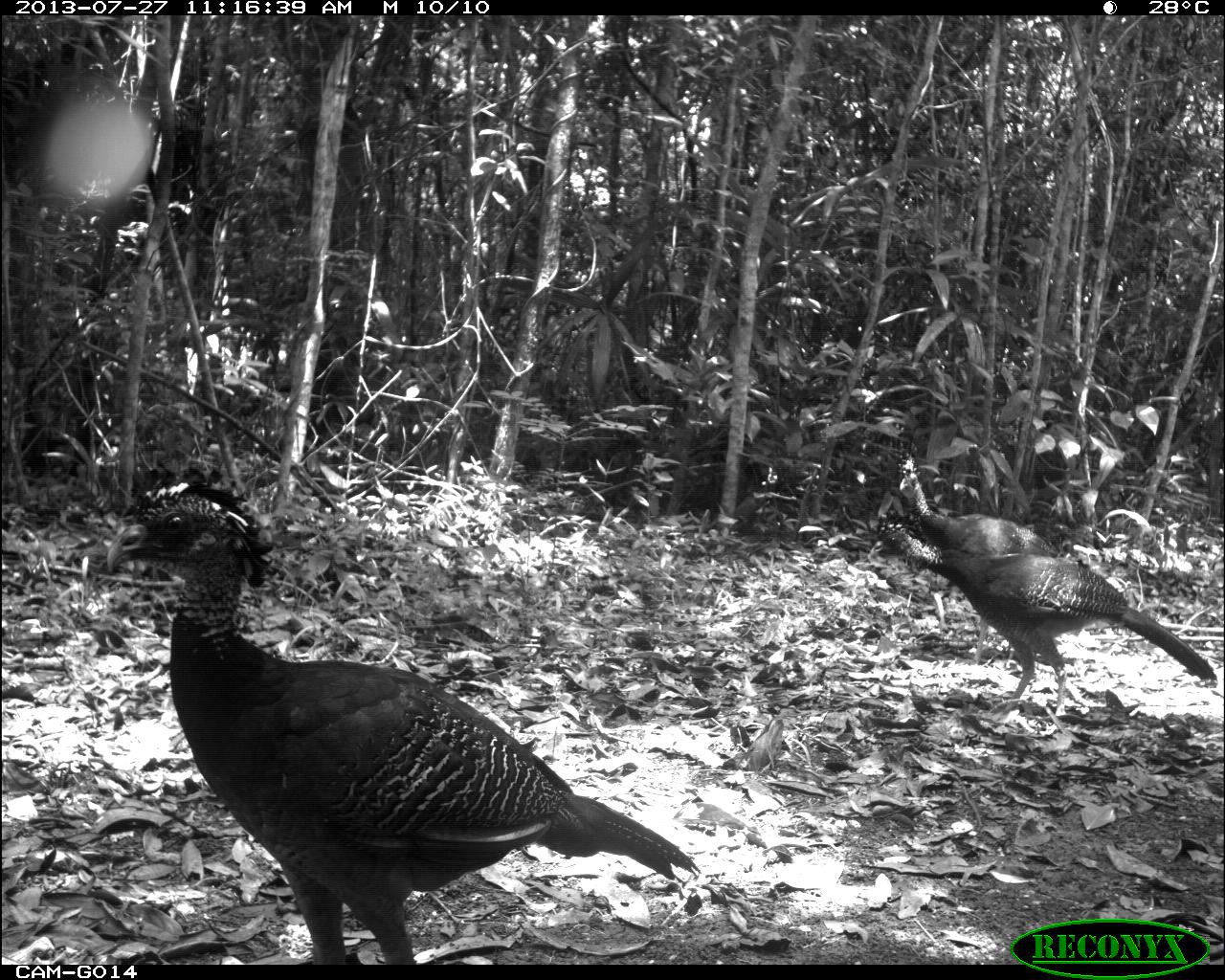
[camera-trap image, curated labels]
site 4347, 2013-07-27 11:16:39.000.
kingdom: Animalia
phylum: Chordata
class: Aves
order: Galliformes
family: Cracidae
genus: Crax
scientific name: Crax rubra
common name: great curassow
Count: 4.